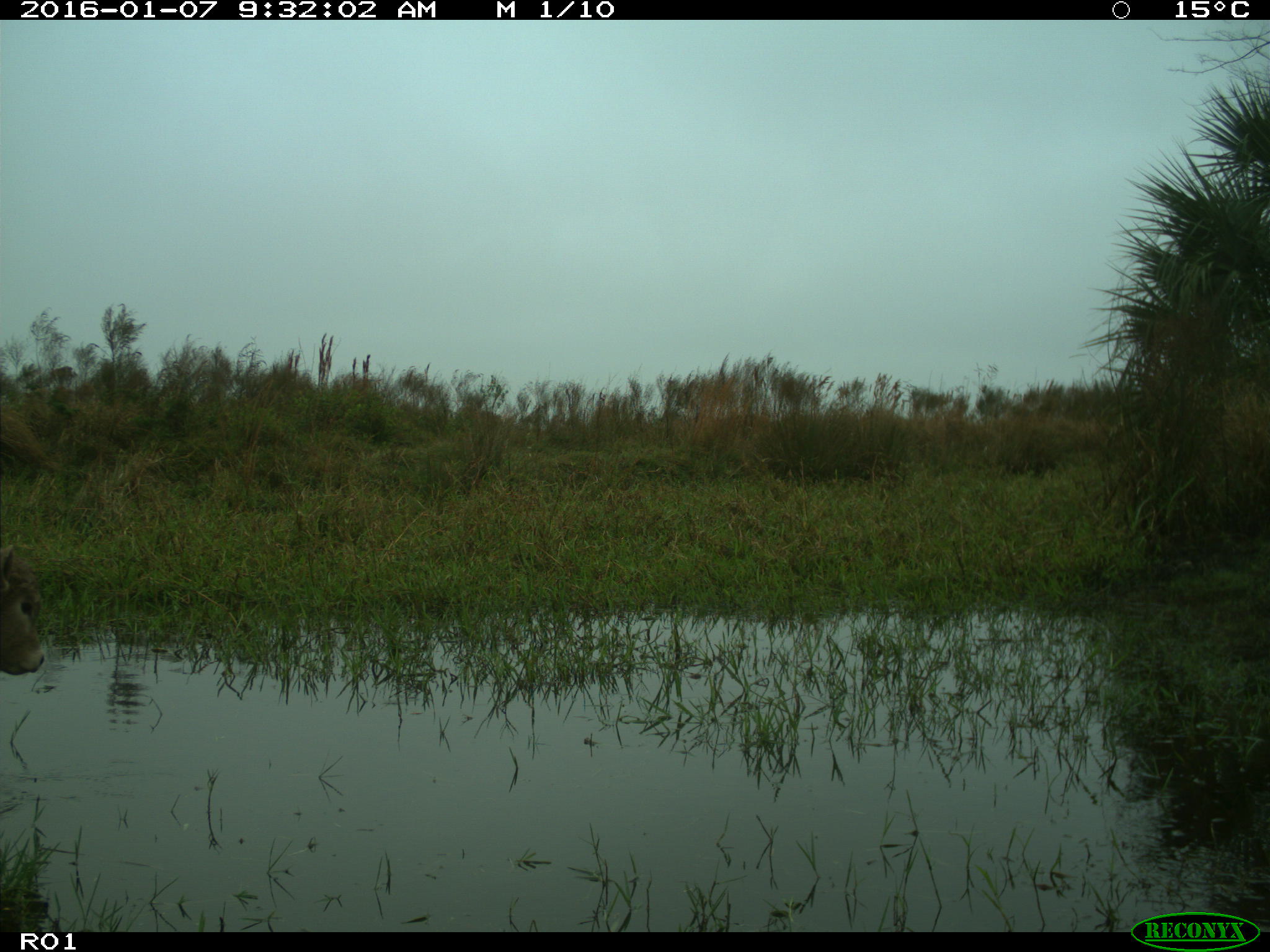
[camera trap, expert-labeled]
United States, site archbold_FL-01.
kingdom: Animalia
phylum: Chordata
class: Mammalia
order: Artiodactyla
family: Bovidae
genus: Bos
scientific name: Bos taurus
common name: domestic cow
Bos taurus (domestic cow).